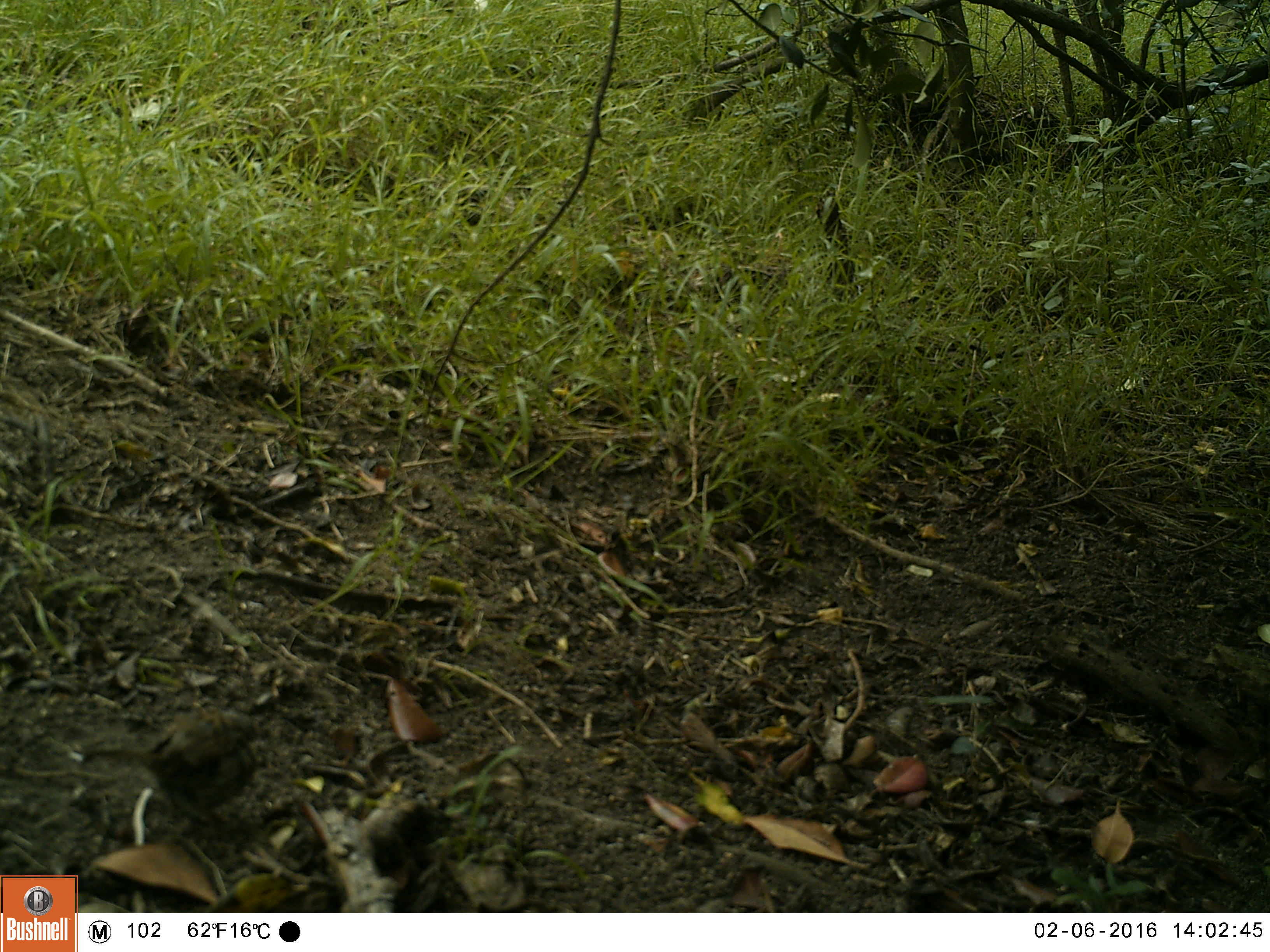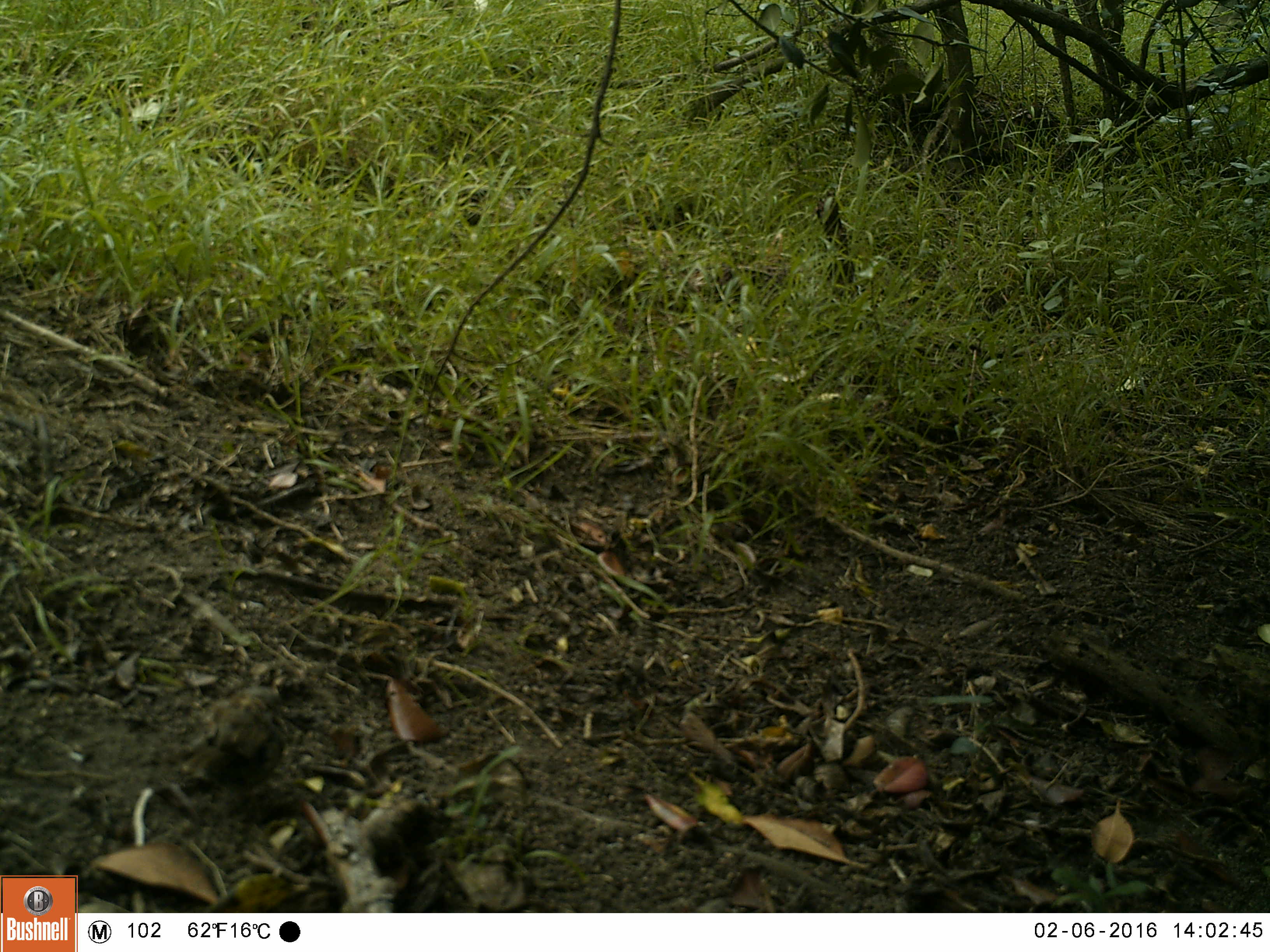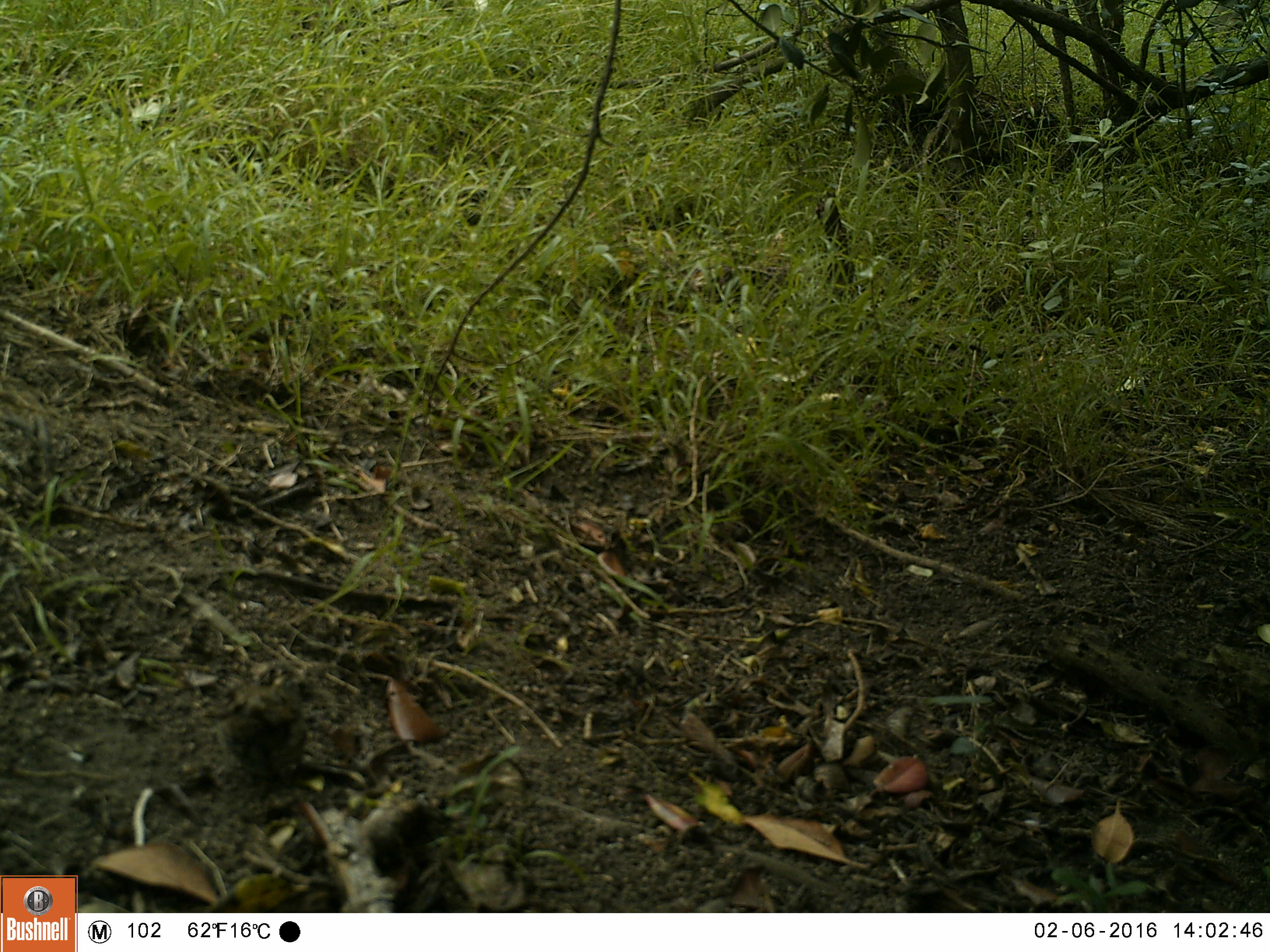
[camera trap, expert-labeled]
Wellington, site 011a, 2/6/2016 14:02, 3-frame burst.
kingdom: Animalia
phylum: Chordata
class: Aves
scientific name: Aves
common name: bird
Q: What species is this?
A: Bird (Aves).